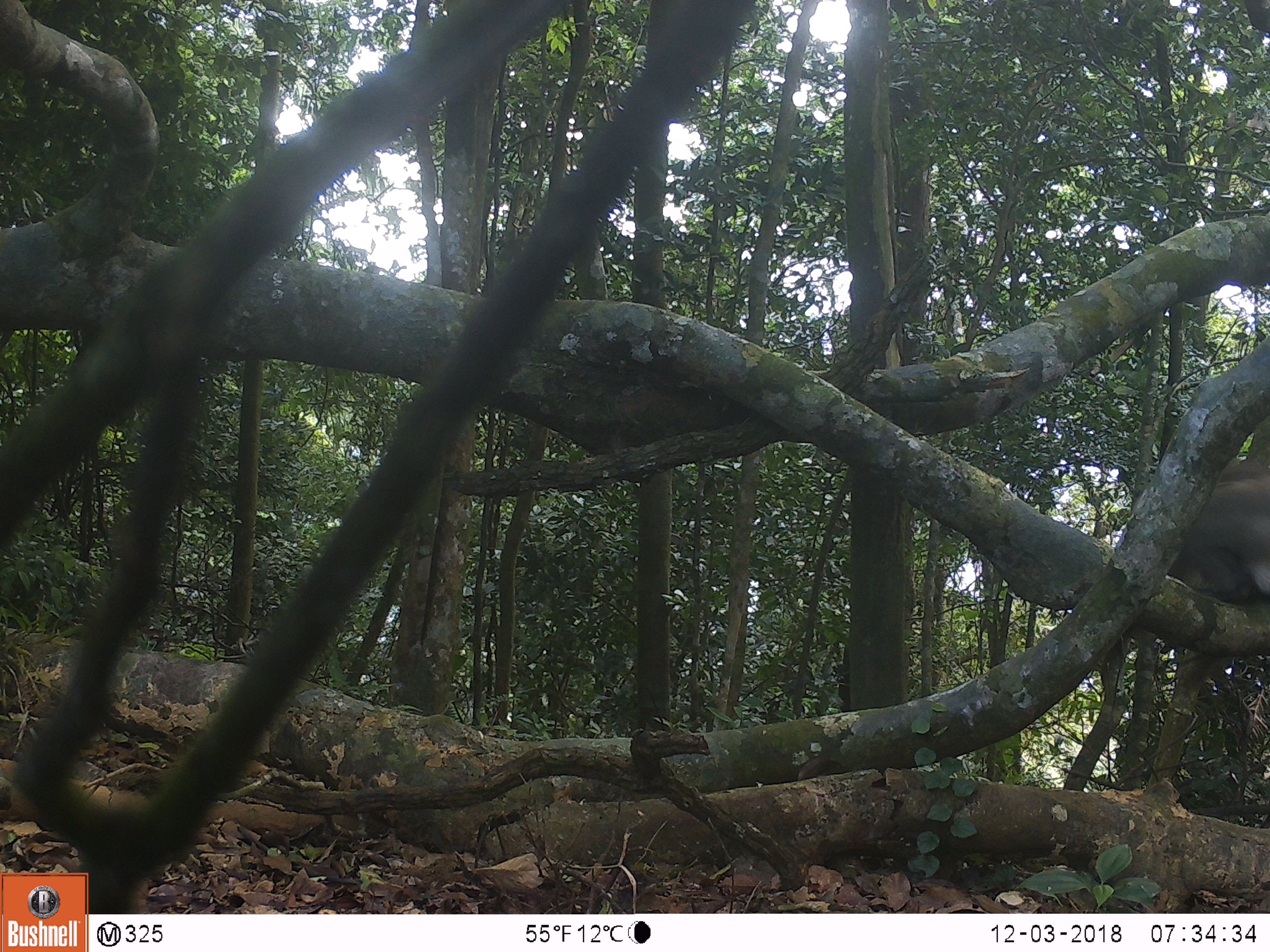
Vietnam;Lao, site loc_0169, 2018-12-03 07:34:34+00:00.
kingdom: Animalia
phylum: Chordata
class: Mammalia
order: Primates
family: Cercopithecidae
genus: Macaca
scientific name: Macaca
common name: macaque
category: unidentified macaque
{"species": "unidentified macaque (macaque) (Macaca)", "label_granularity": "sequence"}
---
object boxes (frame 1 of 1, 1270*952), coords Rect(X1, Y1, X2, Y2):
unidentified macaque: Rect(1165, 449, 1269, 606)